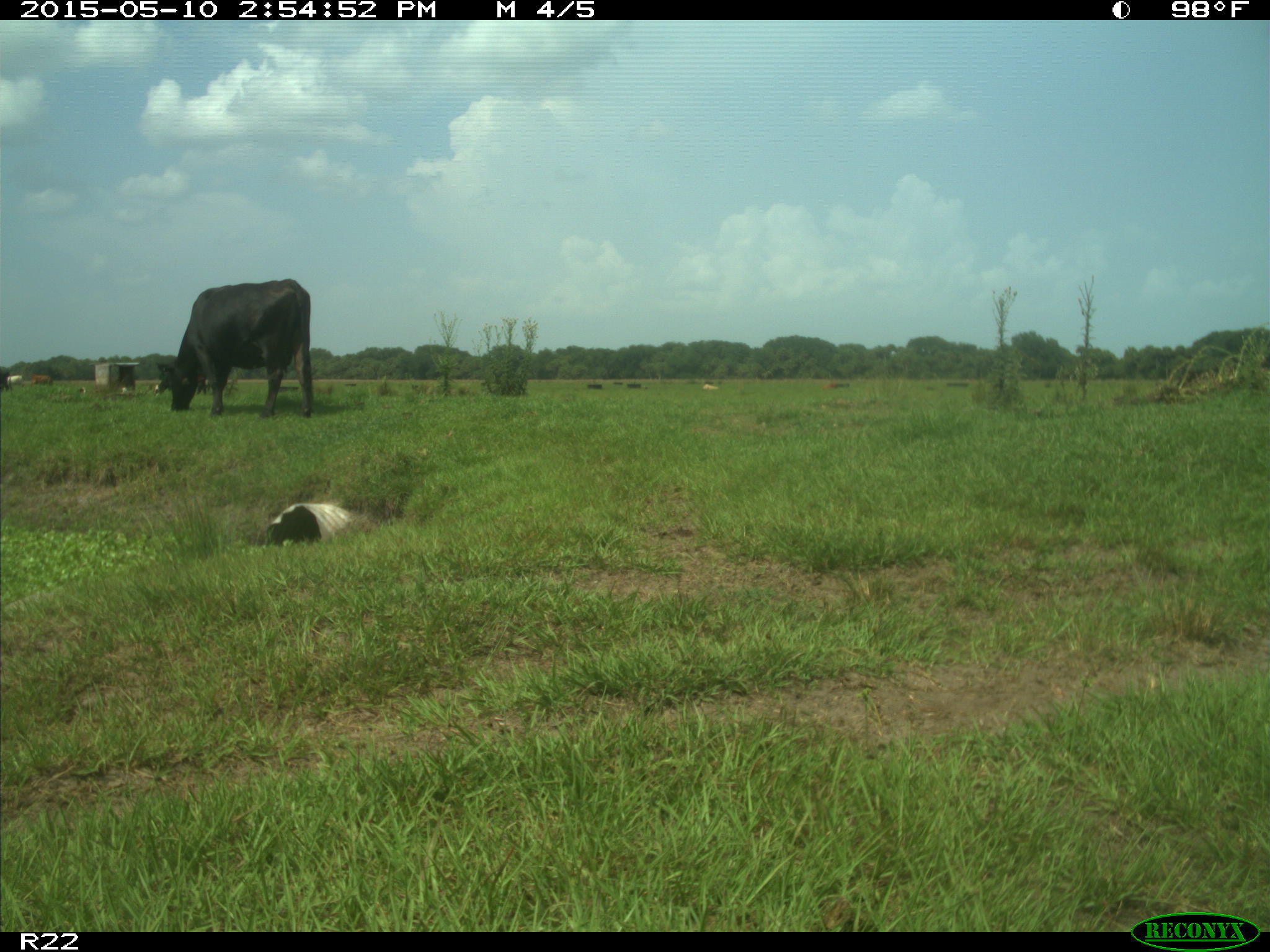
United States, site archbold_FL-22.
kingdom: Animalia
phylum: Chordata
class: Mammalia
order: Artiodactyla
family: Bovidae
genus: Bos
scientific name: Bos taurus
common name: domestic cow